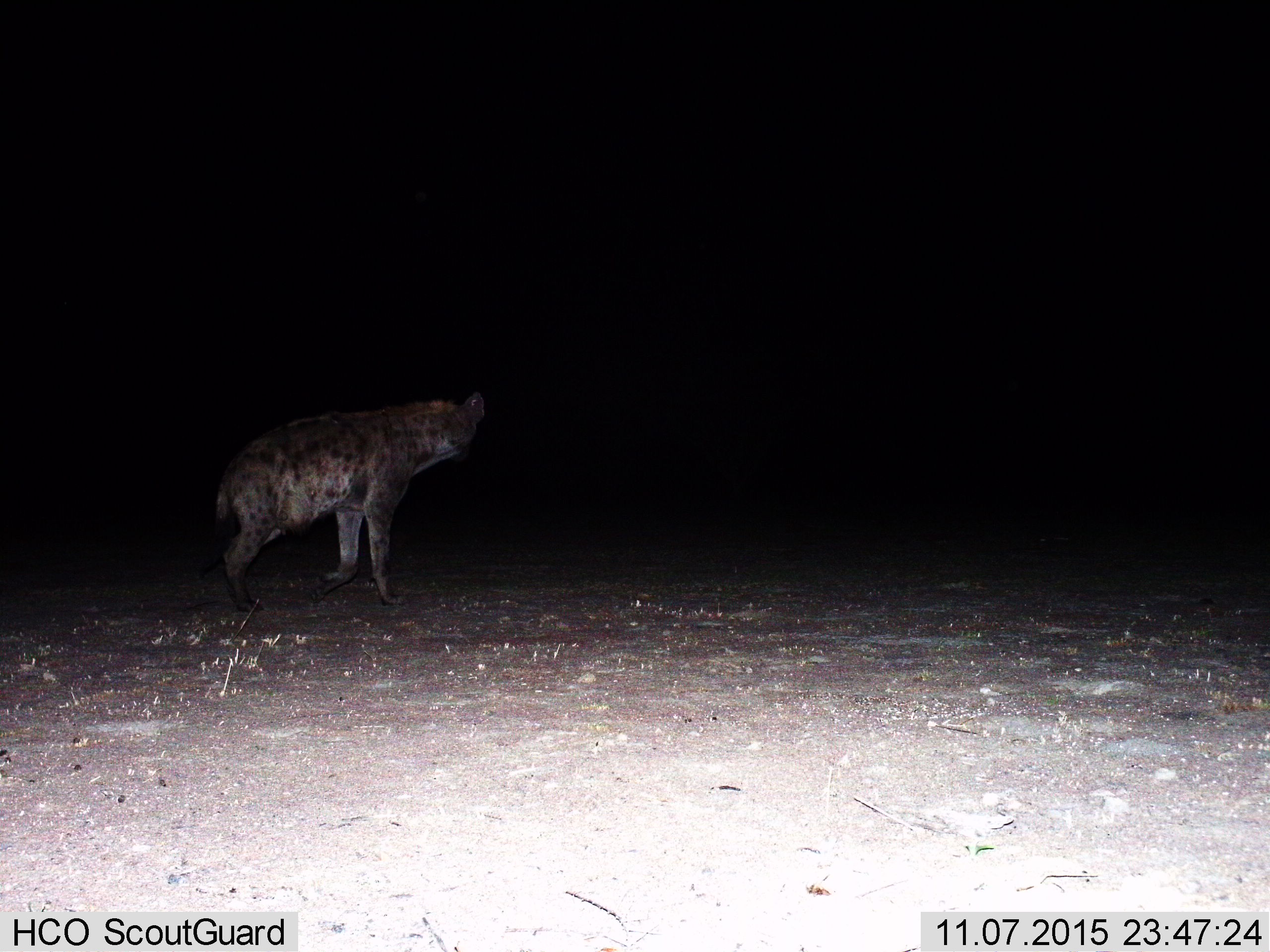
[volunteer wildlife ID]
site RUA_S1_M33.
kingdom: Animalia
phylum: Chordata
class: Mammalia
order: Carnivora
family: Hyaenidae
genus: Crocuta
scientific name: Crocuta crocuta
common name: spotted hyena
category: hyenaspotted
Hyenaspotted (spotted hyena) (Crocuta crocuta), count 1. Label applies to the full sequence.